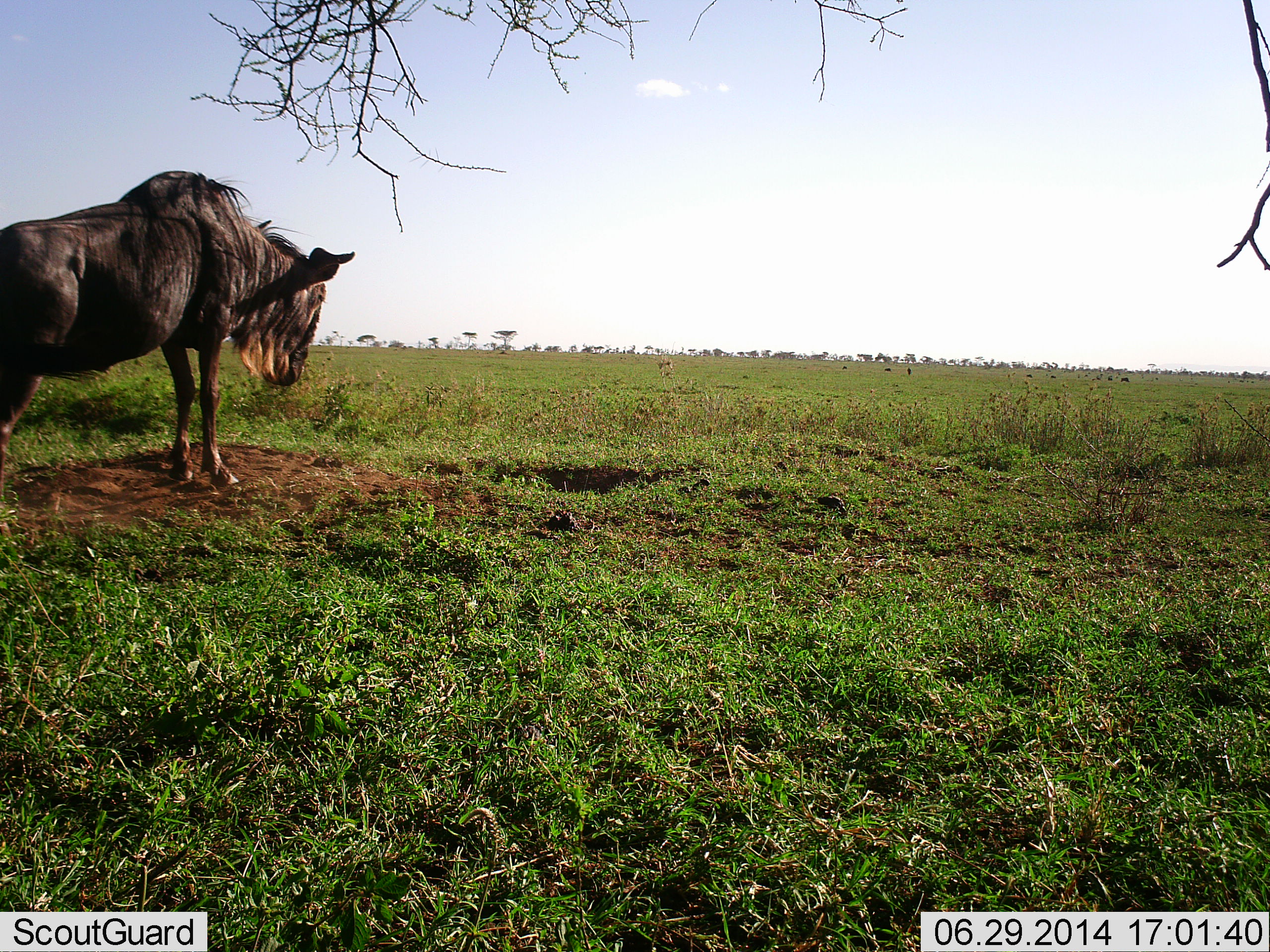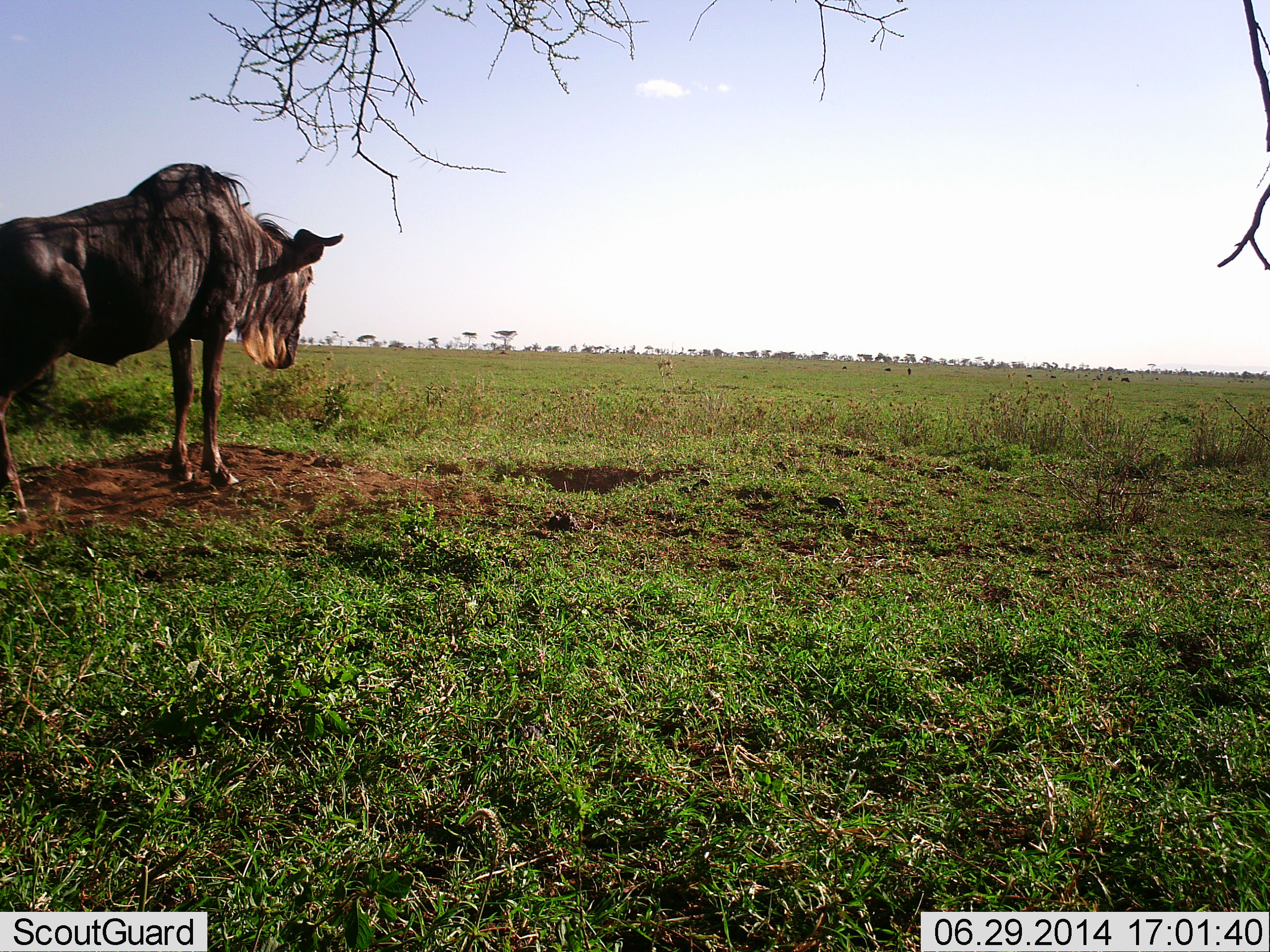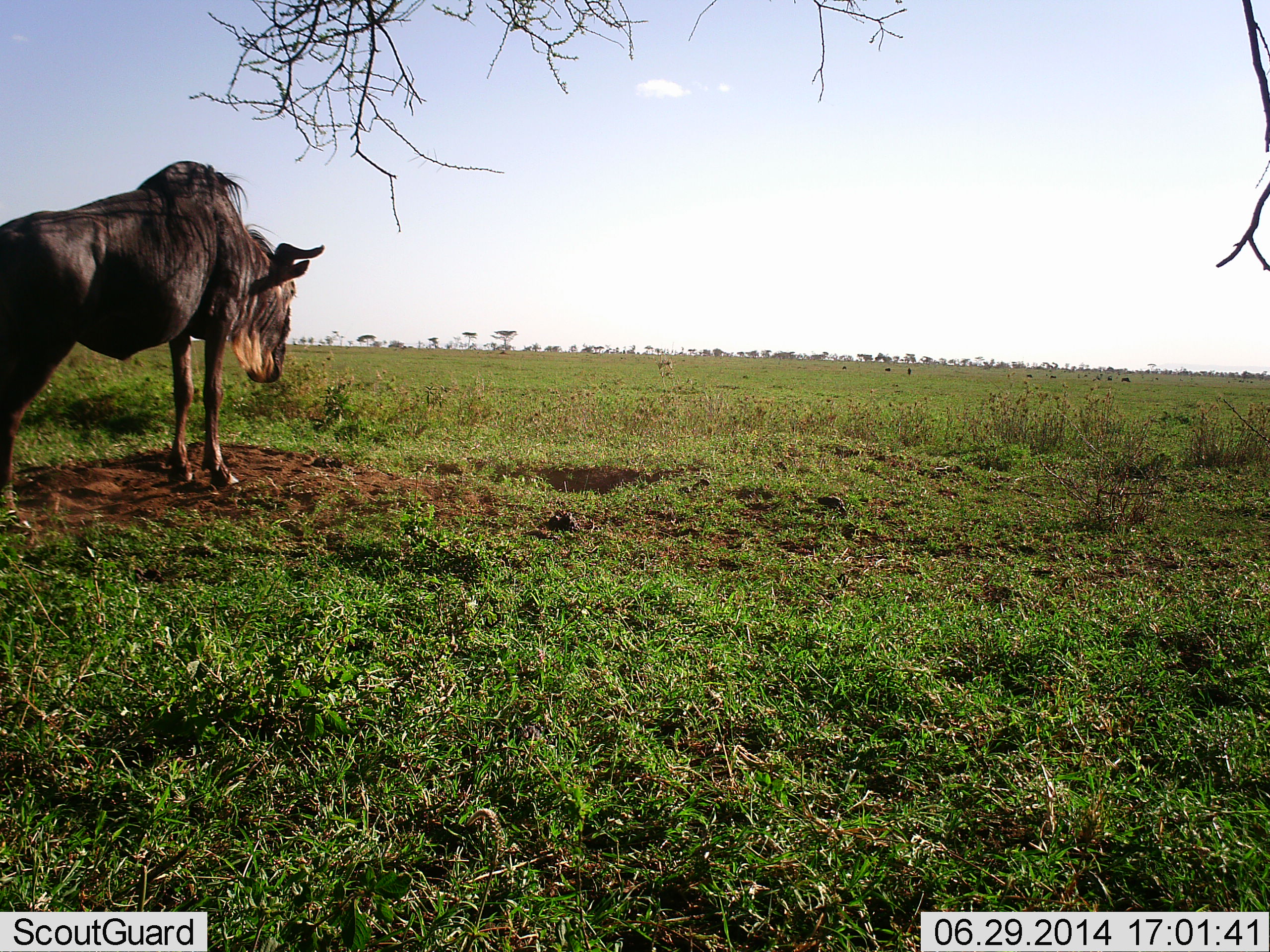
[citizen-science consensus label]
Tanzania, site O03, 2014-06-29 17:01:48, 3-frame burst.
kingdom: Animalia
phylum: Chordata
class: Mammalia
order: Artiodactyla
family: Bovidae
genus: Connochaetes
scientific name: Connochaetes taurinus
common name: blue wildebeest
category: wildebeest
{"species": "wildebeest (blue wildebeest) (Connochaetes taurinus)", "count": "1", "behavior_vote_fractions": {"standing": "90%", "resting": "0%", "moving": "10%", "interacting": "10%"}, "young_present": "0%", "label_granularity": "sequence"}